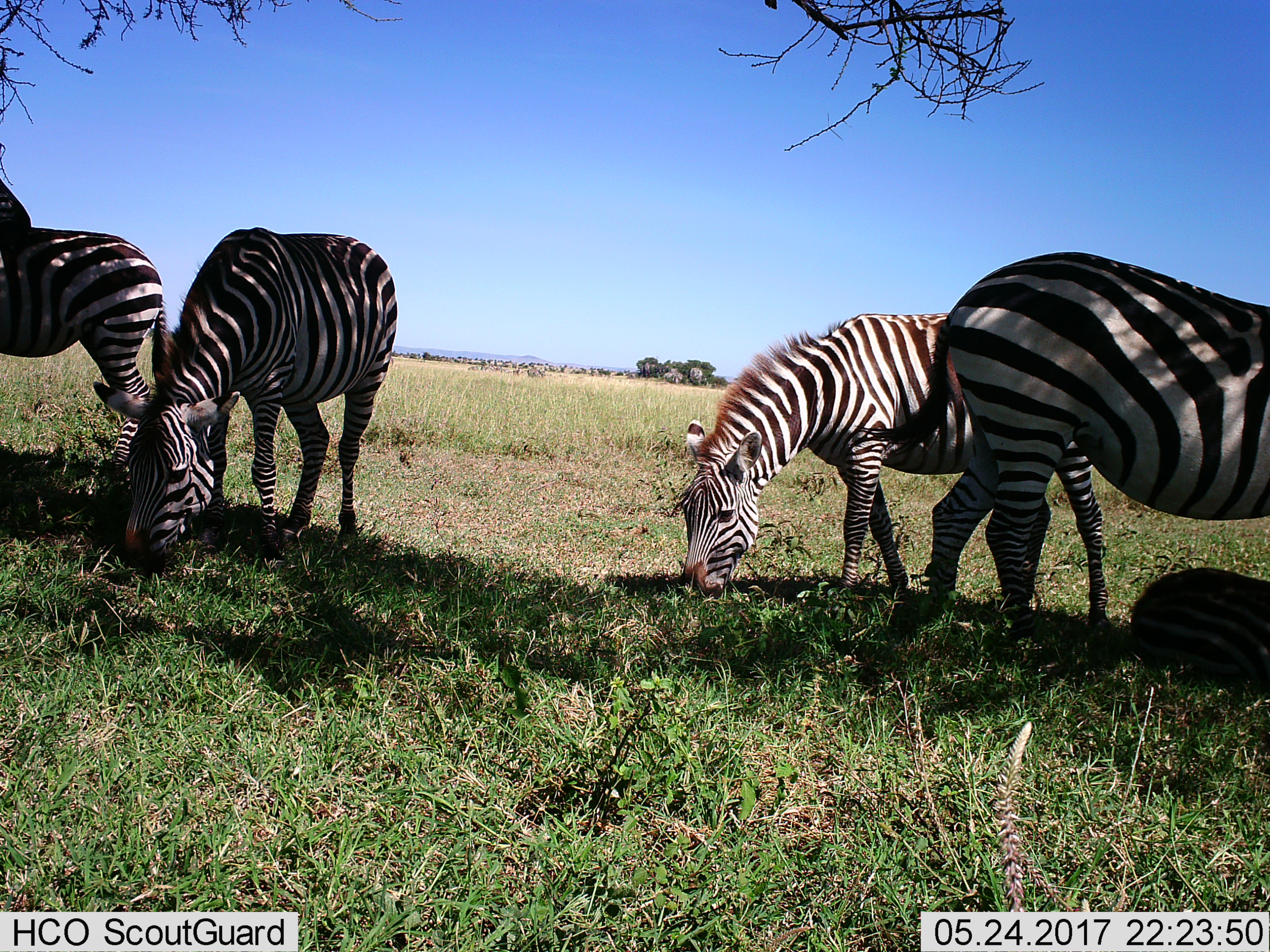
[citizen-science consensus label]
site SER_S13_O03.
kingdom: Animalia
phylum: Chordata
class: Mammalia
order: Perissodactyla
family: Equidae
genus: Equus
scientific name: Equus quagga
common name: plains zebra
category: zebraplains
Zebraplains (plains zebra) (Equus quagga), count 4. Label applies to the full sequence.